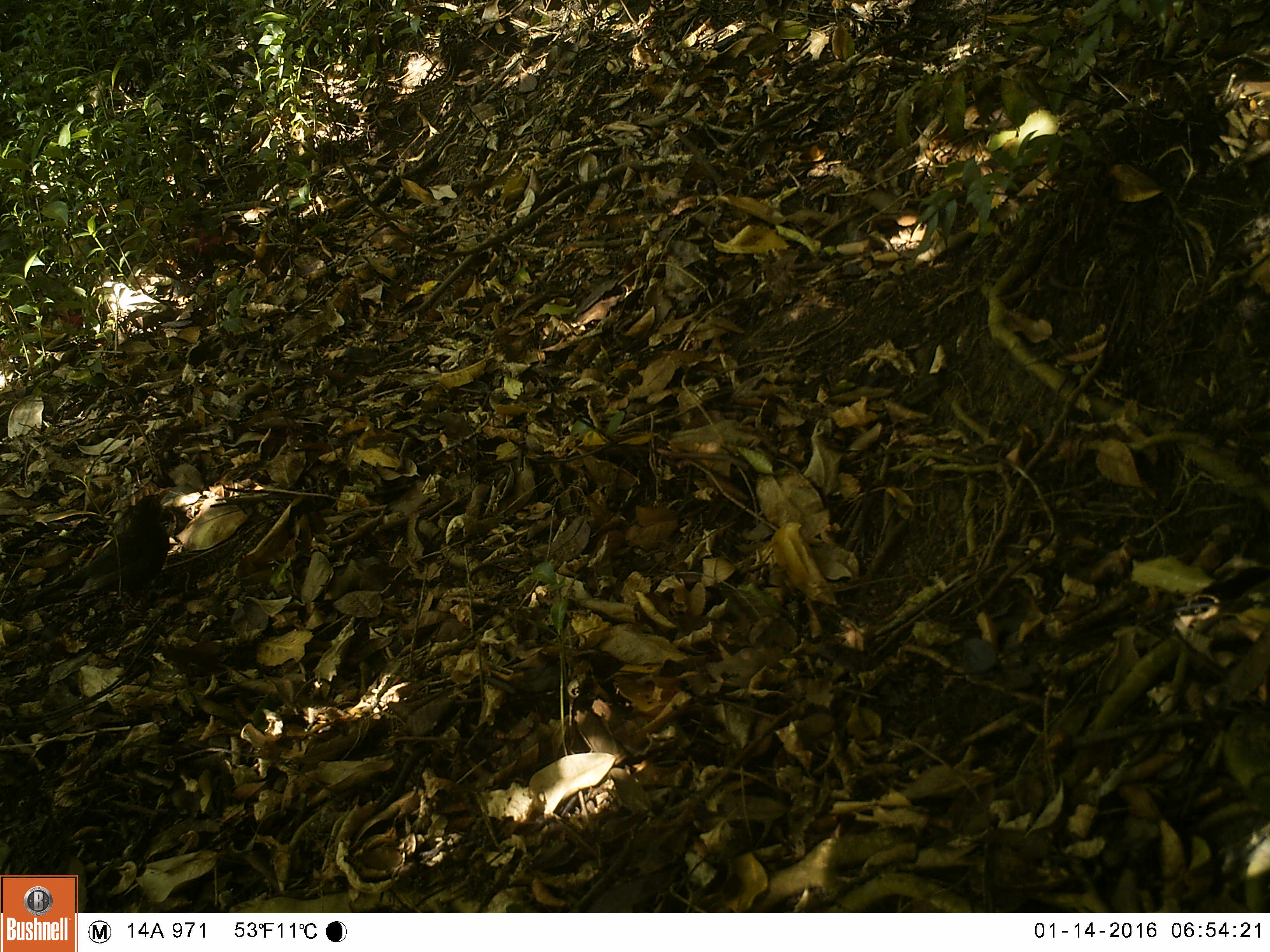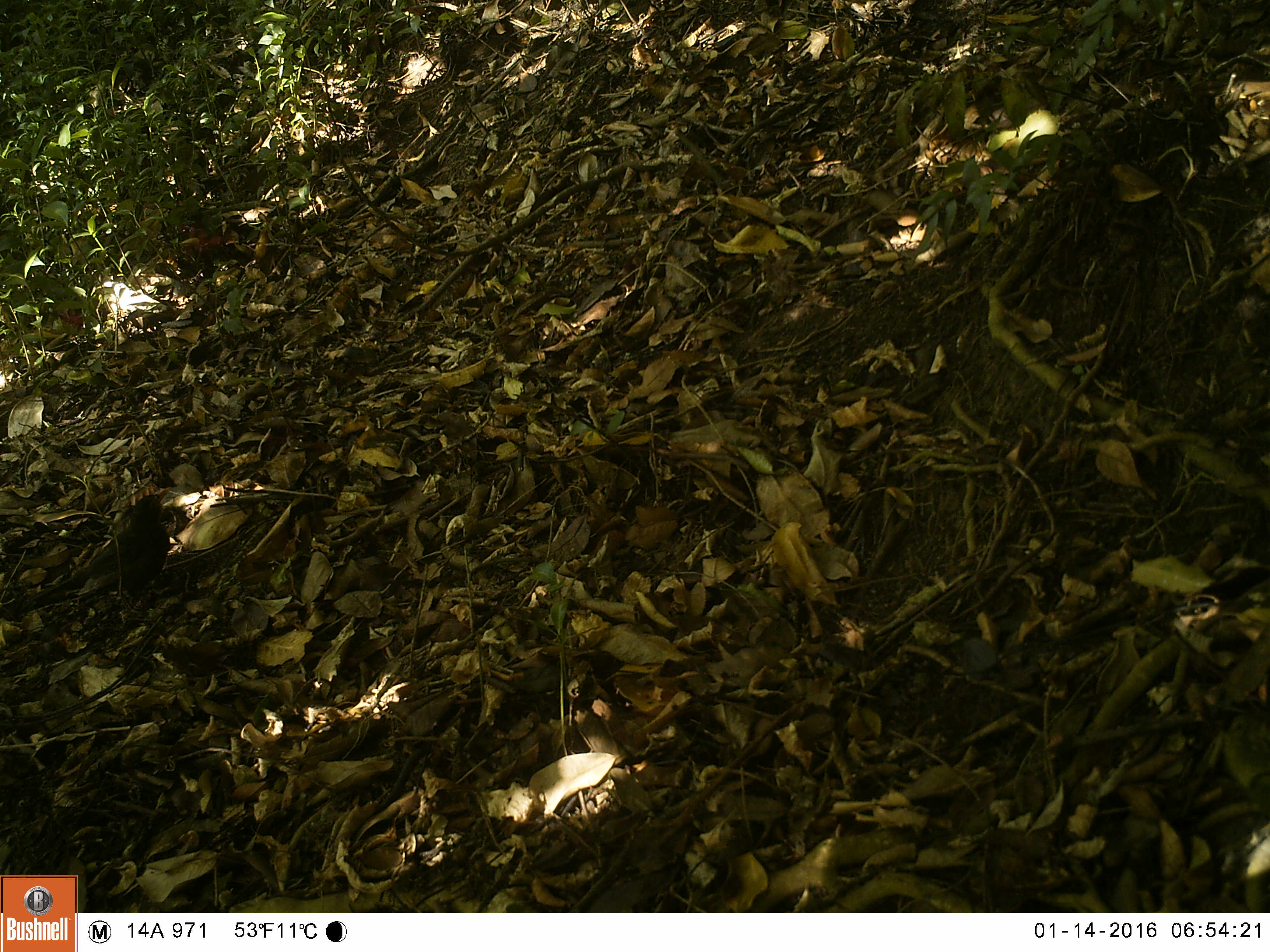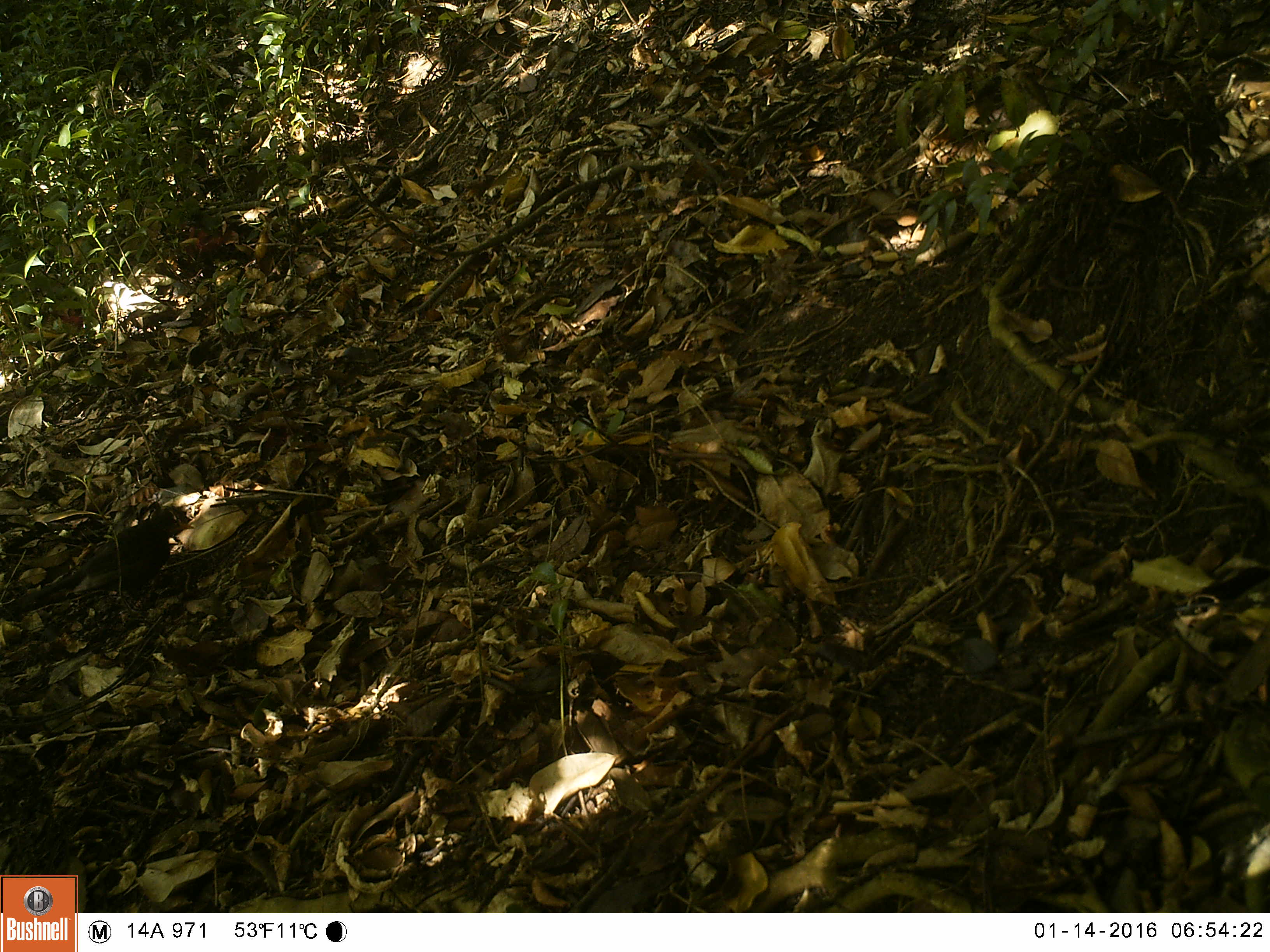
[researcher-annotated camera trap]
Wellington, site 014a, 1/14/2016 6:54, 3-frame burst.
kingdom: Animalia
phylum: Chordata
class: Aves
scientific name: Aves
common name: bird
Bird (Aves).